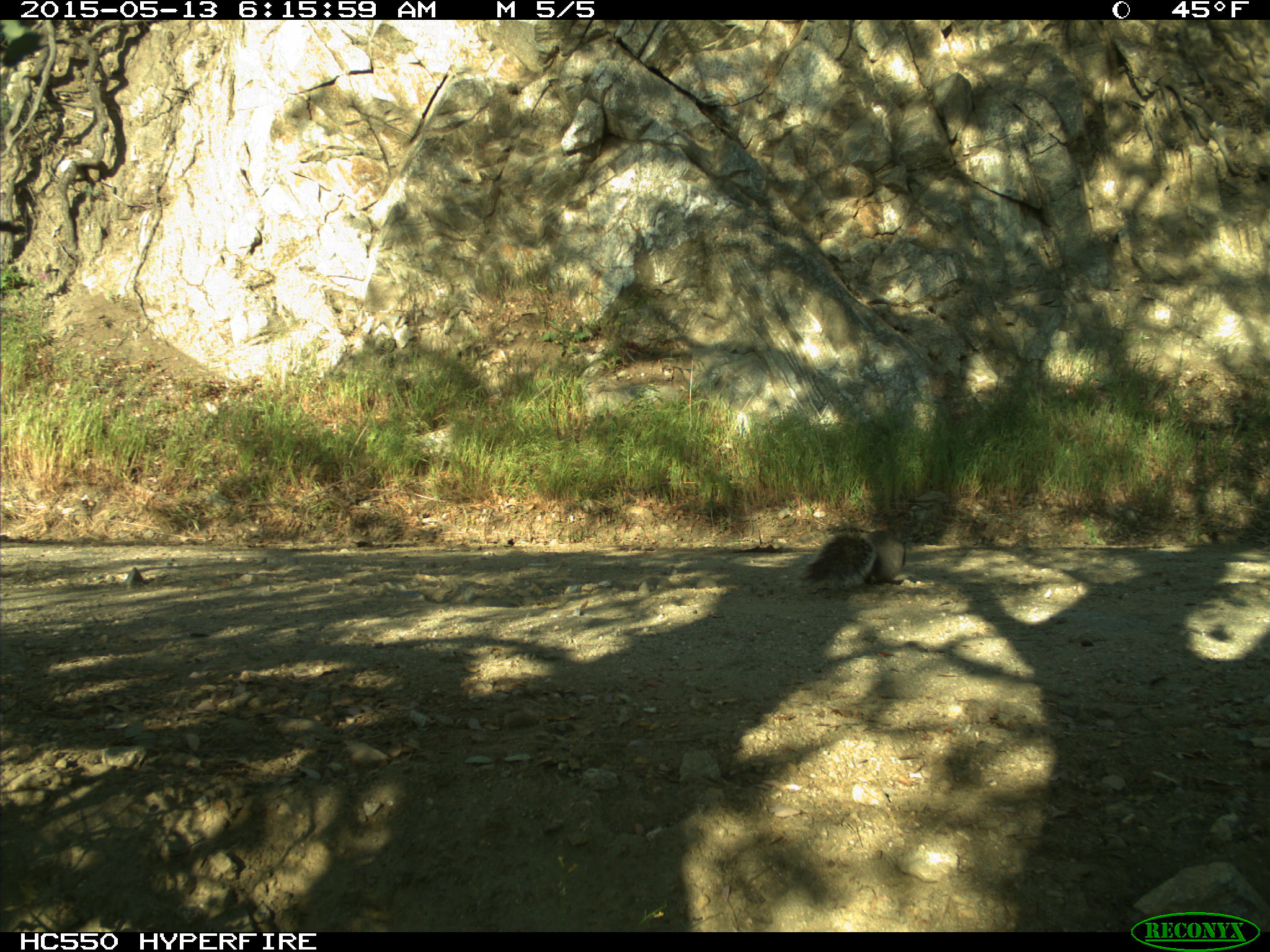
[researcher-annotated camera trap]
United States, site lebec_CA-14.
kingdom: Animalia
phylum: Chordata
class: Mammalia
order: Rodentia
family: Sciuridae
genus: Sciurus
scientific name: Sciurus carolinensis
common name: eastern gray squirrel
Sciurus carolinensis (eastern gray squirrel).